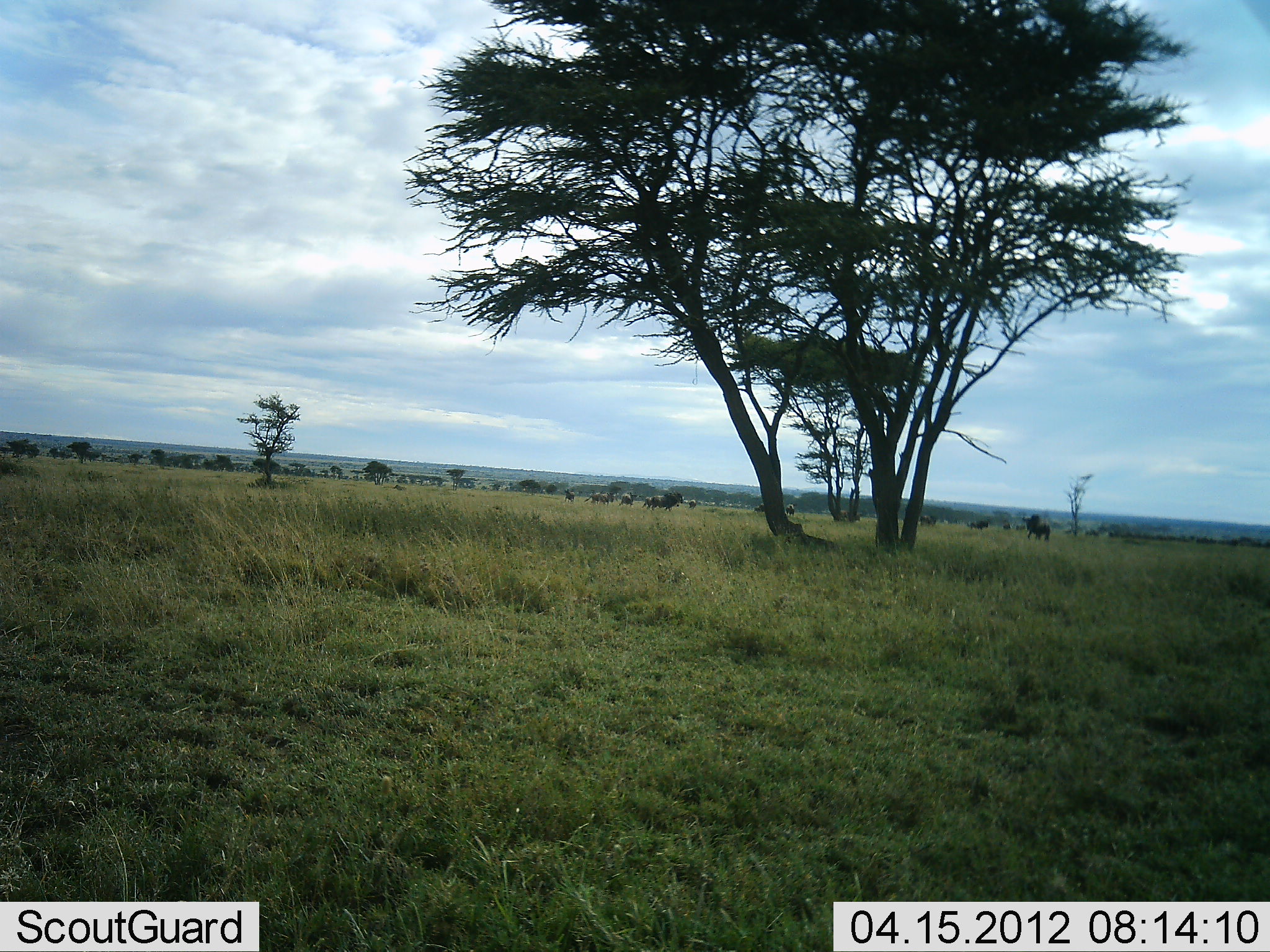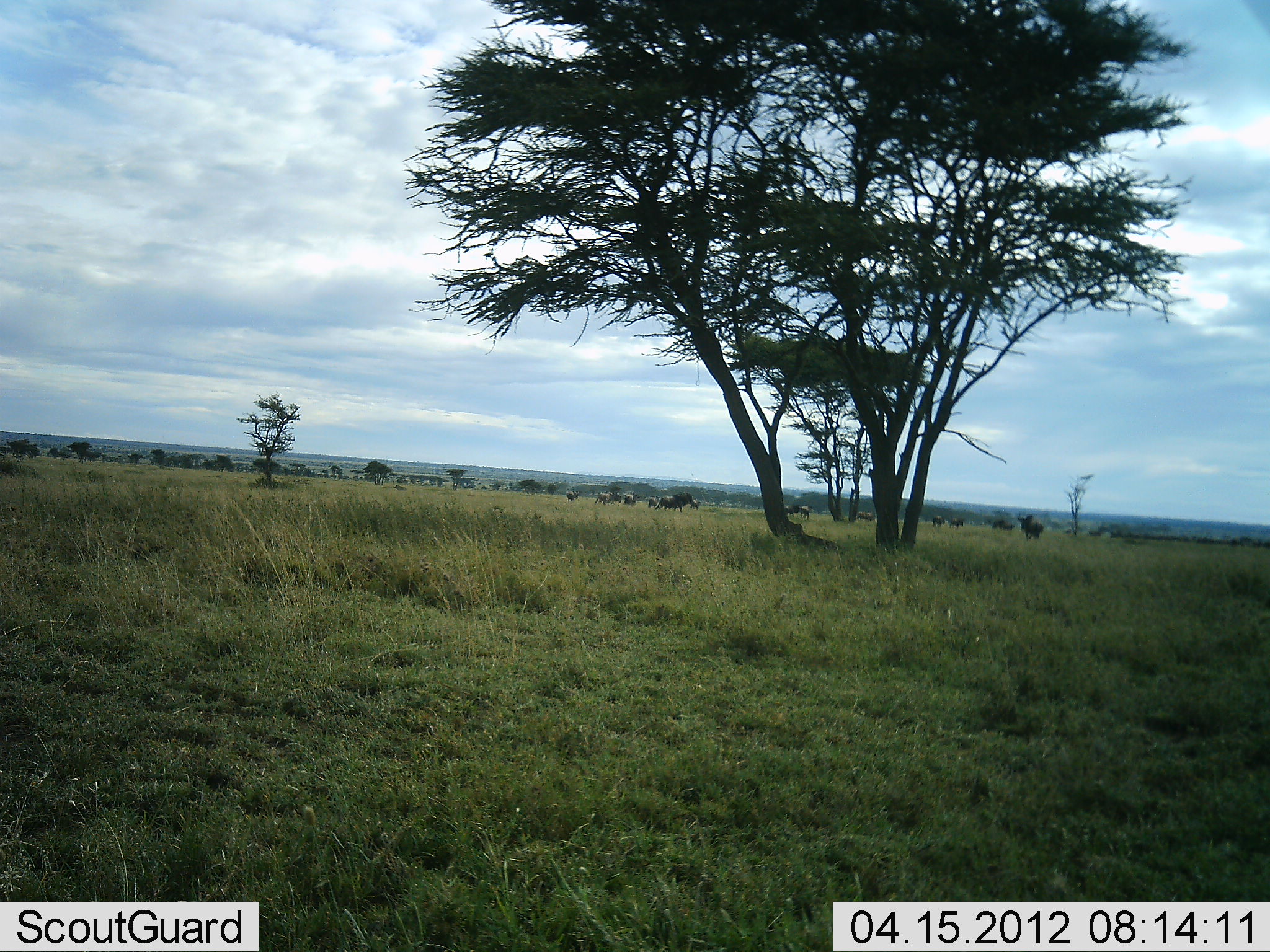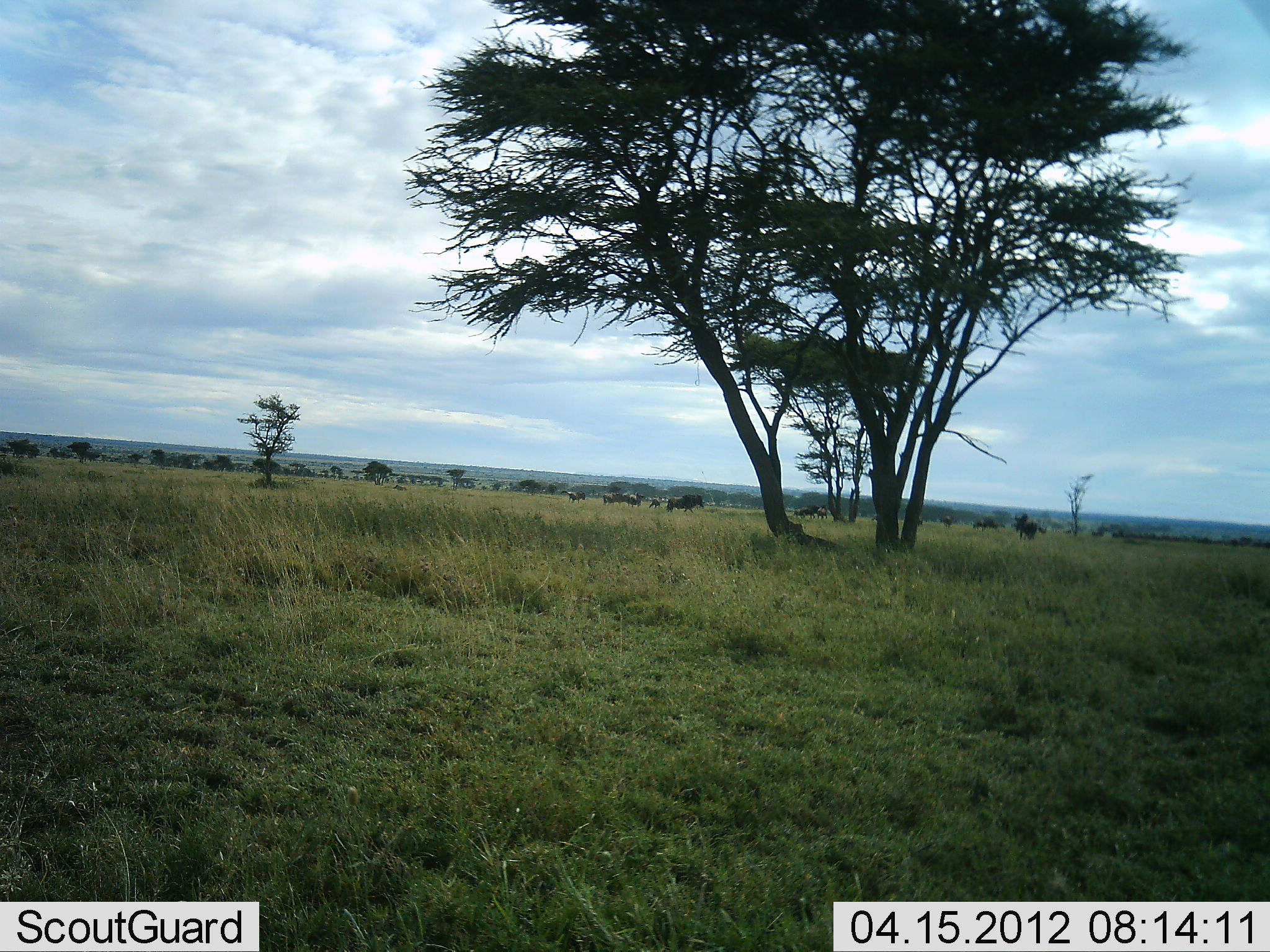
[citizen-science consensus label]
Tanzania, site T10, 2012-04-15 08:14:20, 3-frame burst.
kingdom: Animalia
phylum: Chordata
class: Mammalia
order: Artiodactyla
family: Bovidae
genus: Connochaetes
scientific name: Connochaetes taurinus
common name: blue wildebeest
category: wildebeest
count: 11-50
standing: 12%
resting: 0%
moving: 94%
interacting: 0%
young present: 0%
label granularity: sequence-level